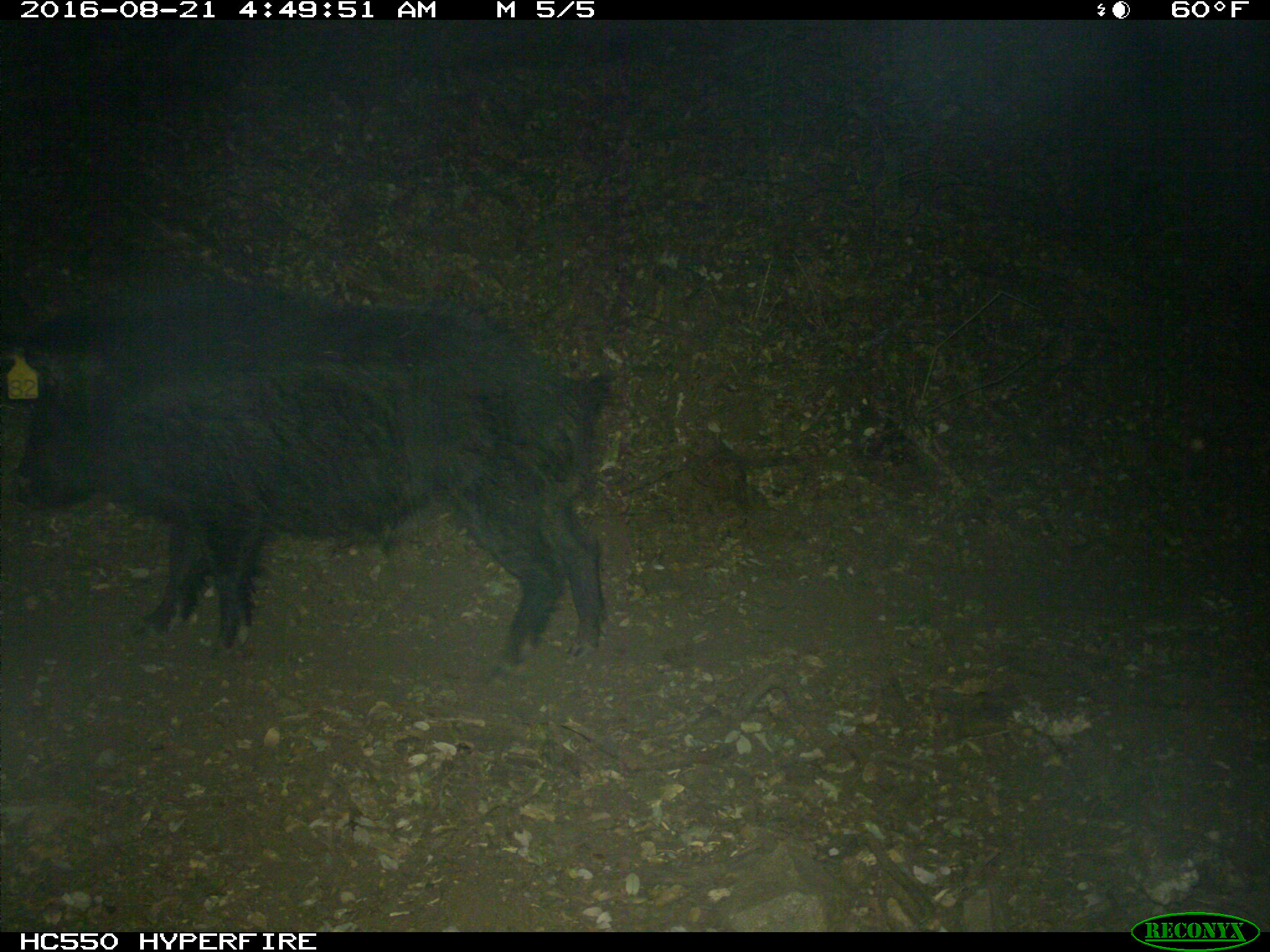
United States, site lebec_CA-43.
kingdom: Animalia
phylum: Chordata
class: Mammalia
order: Artiodactyla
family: Suidae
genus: Sus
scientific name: Sus scrofa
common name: wild boar